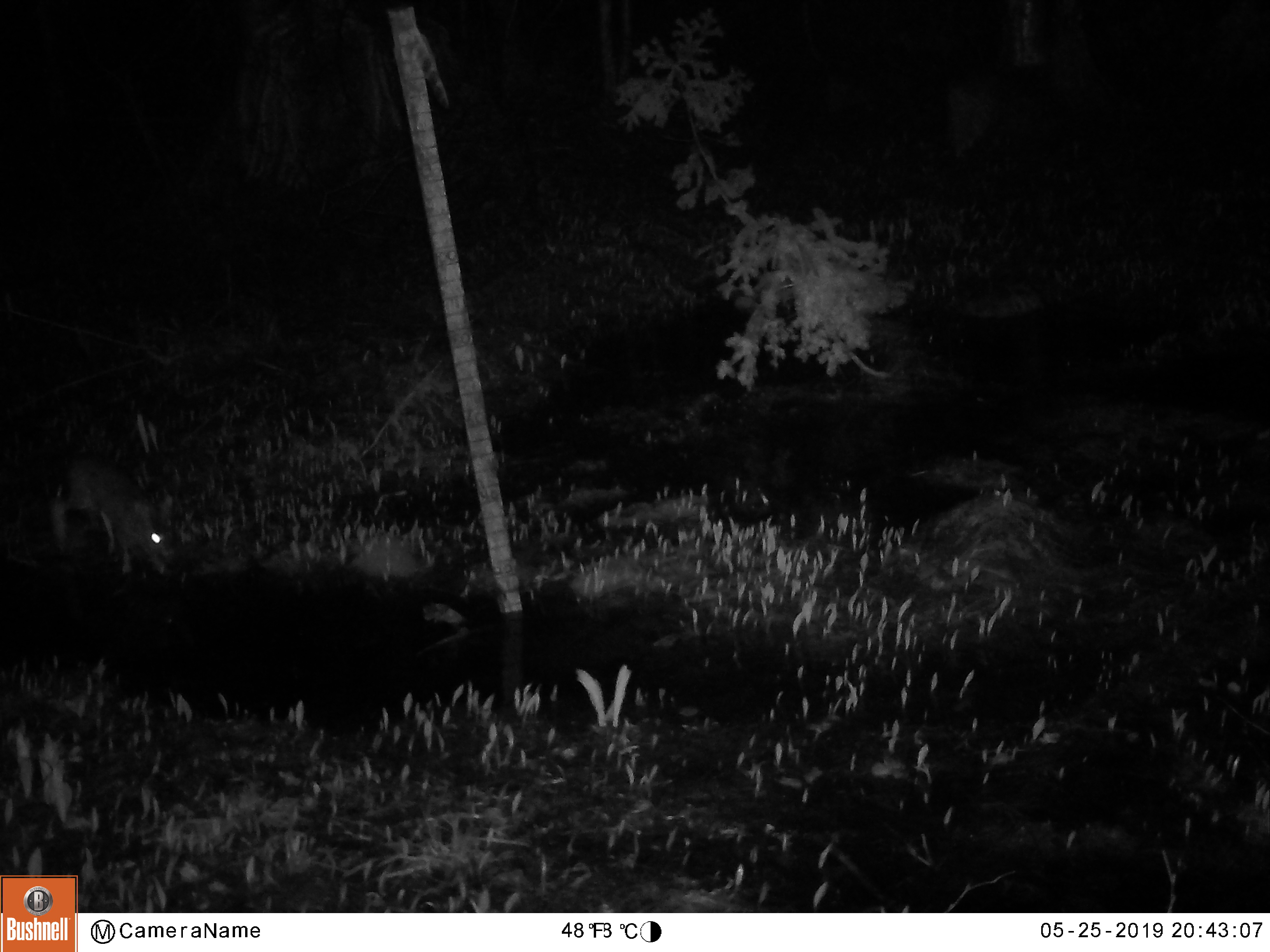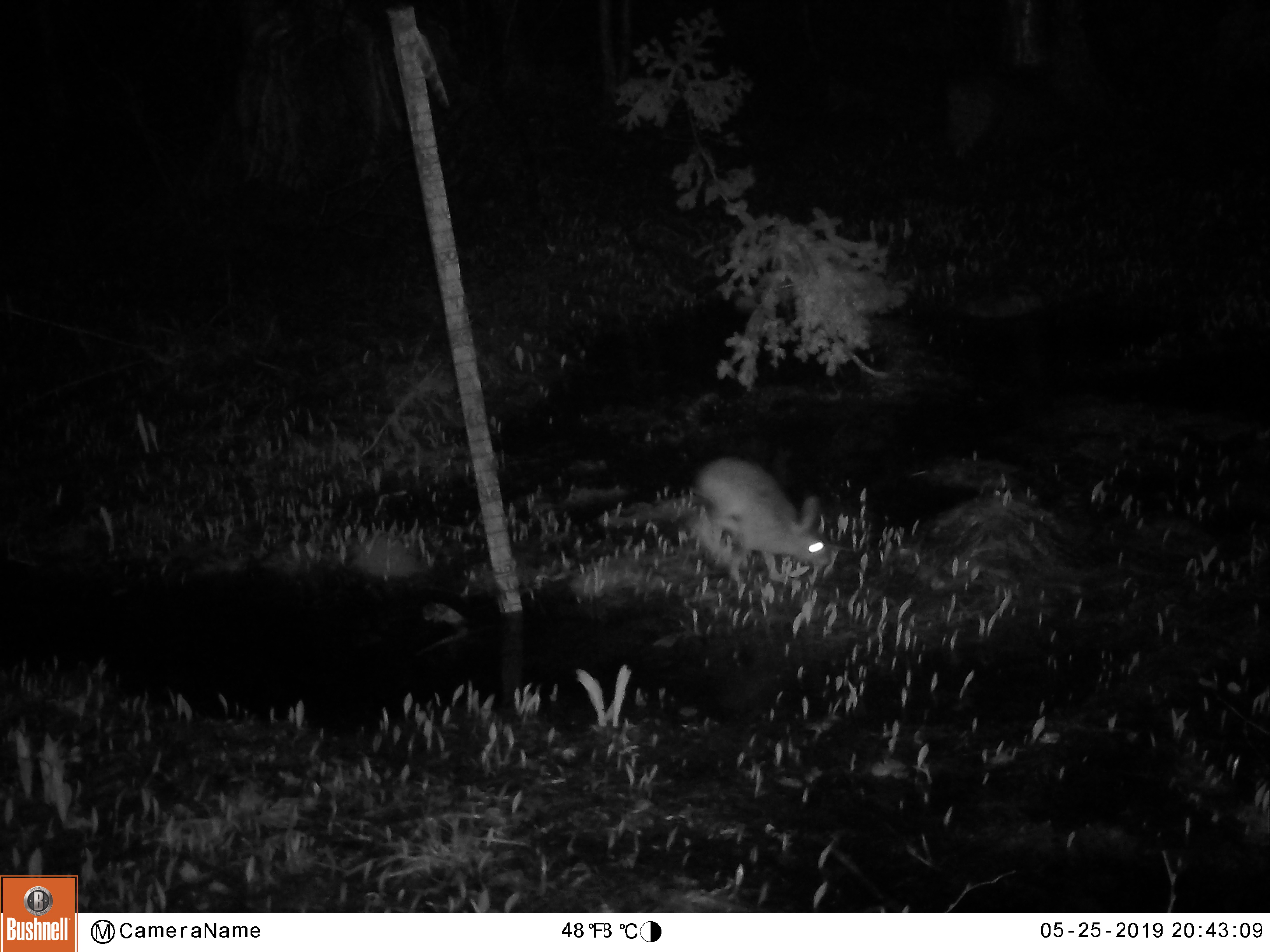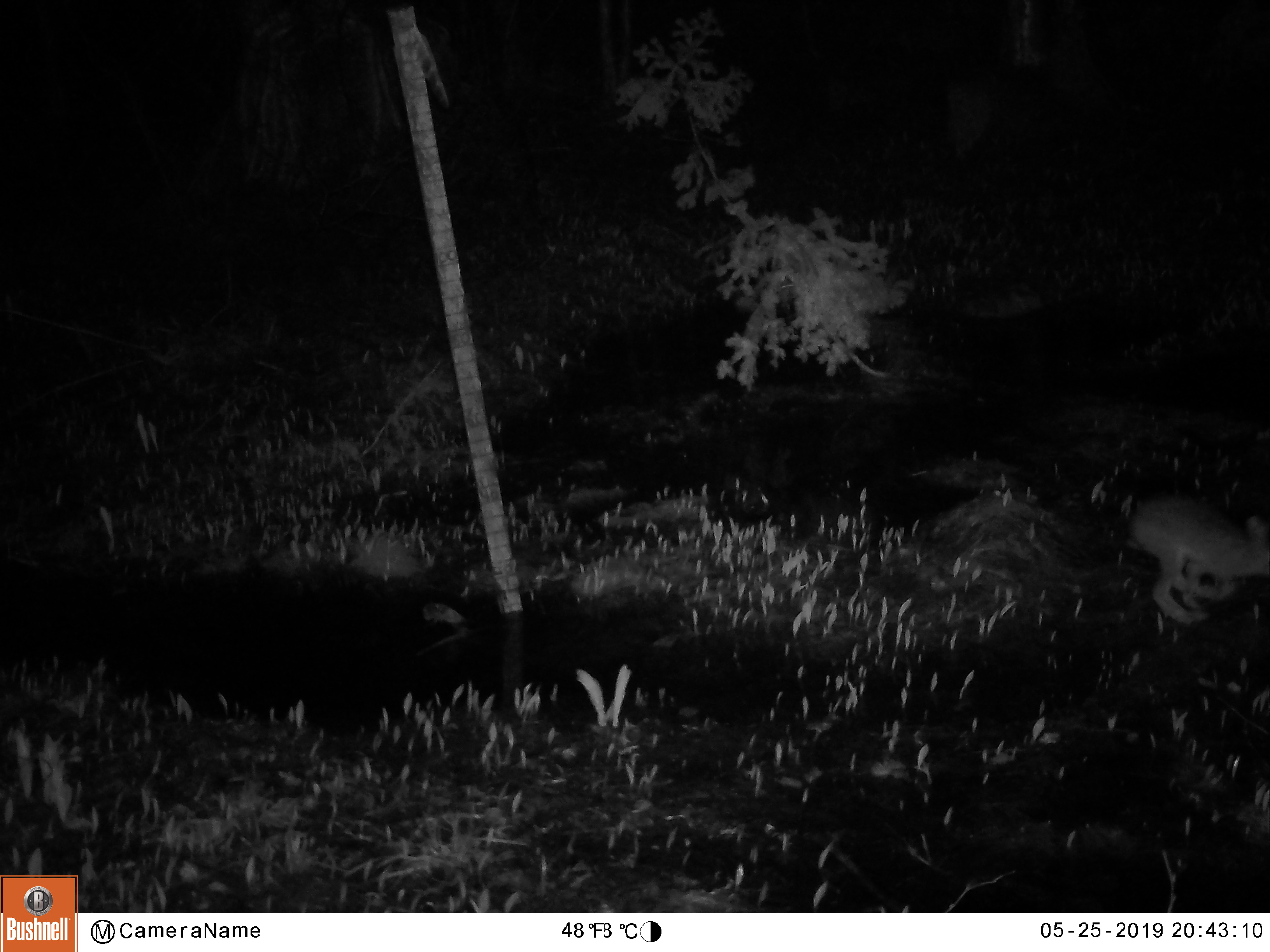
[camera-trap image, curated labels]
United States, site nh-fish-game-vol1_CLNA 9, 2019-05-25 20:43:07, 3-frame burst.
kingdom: Animalia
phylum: Chordata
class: Mammalia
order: Lagomorpha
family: Leporidae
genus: Lepus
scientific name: Lepus americanus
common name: snowshoe hare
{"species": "snowshoe hare (Lepus americanus)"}